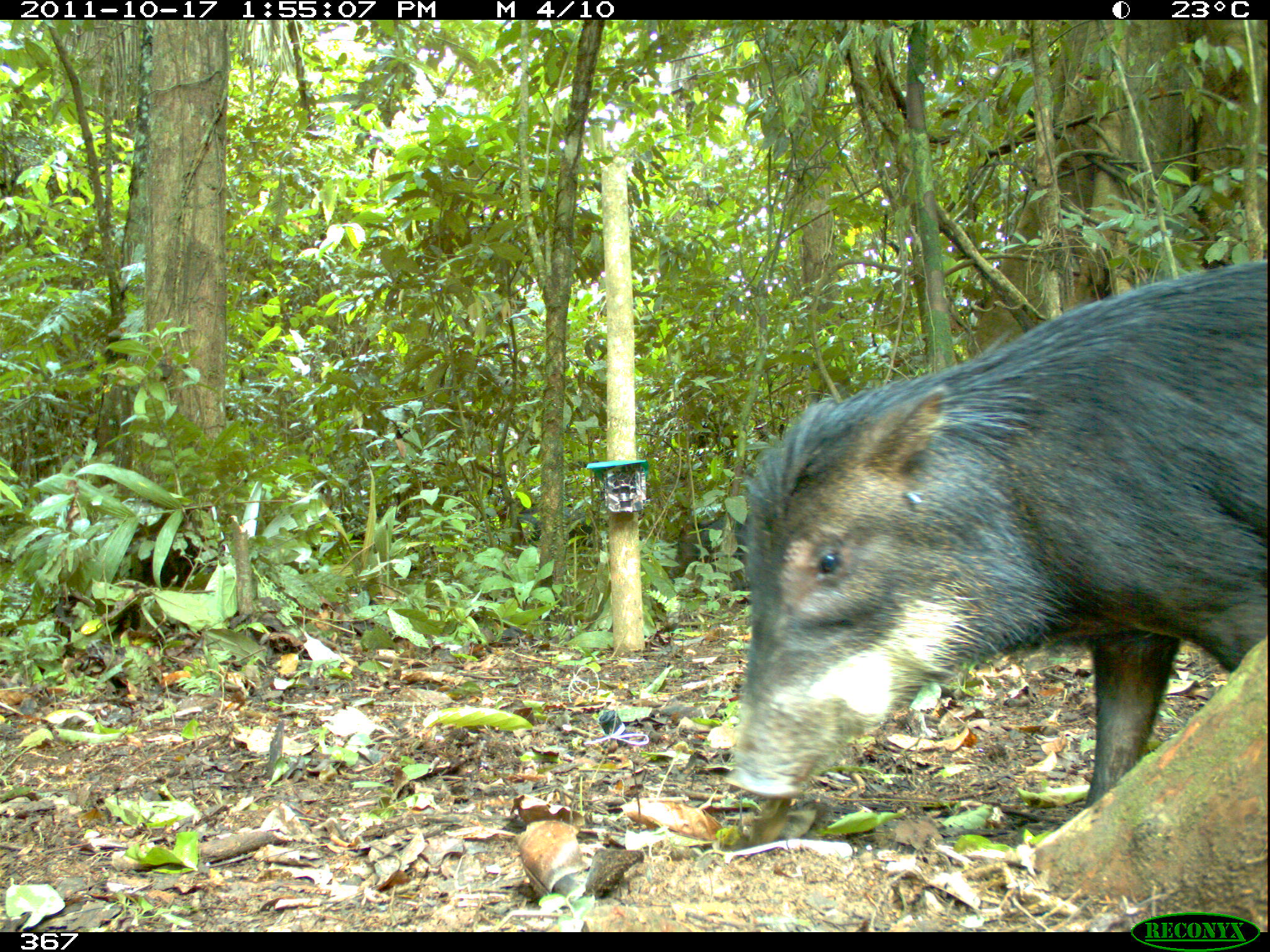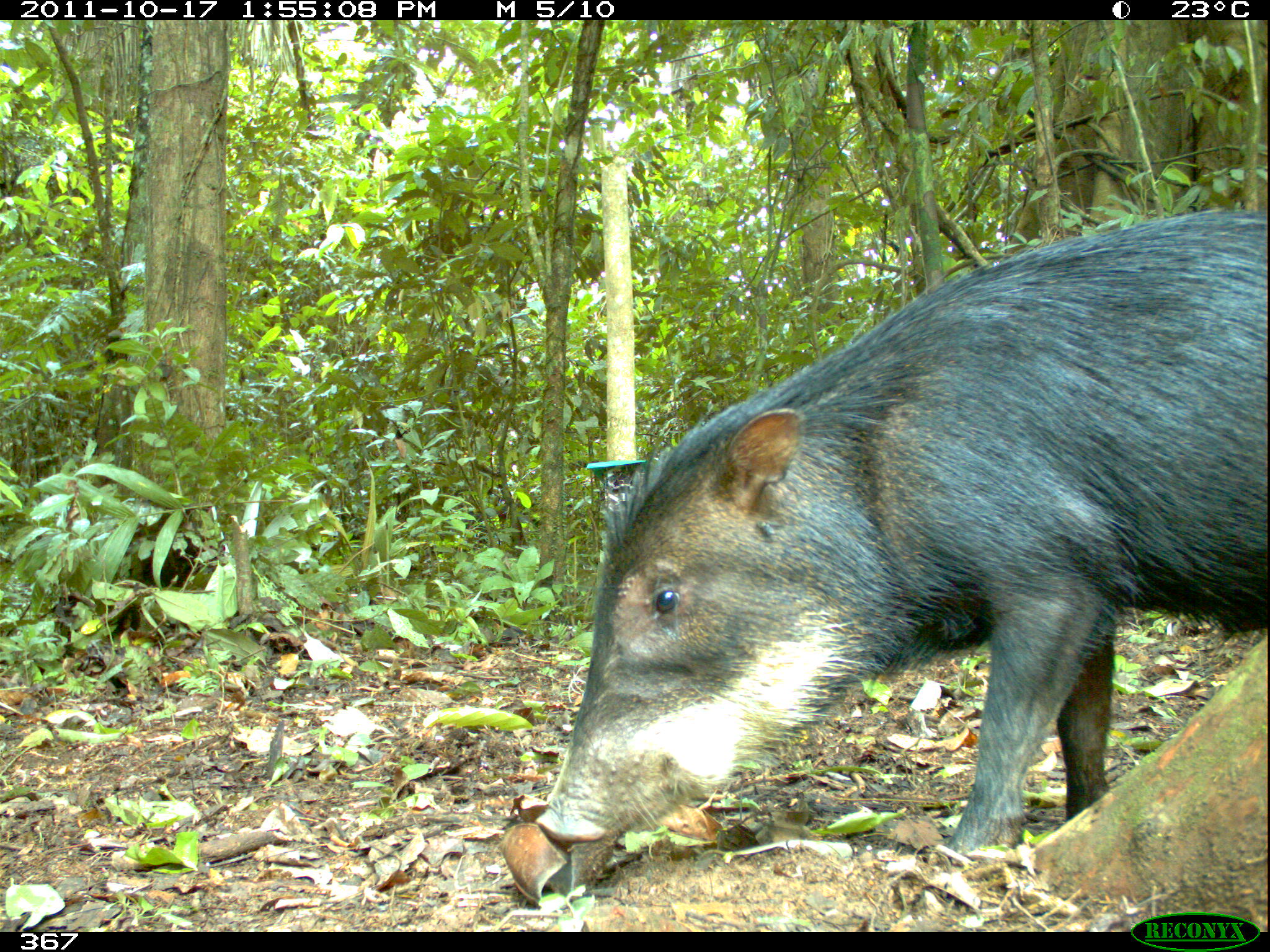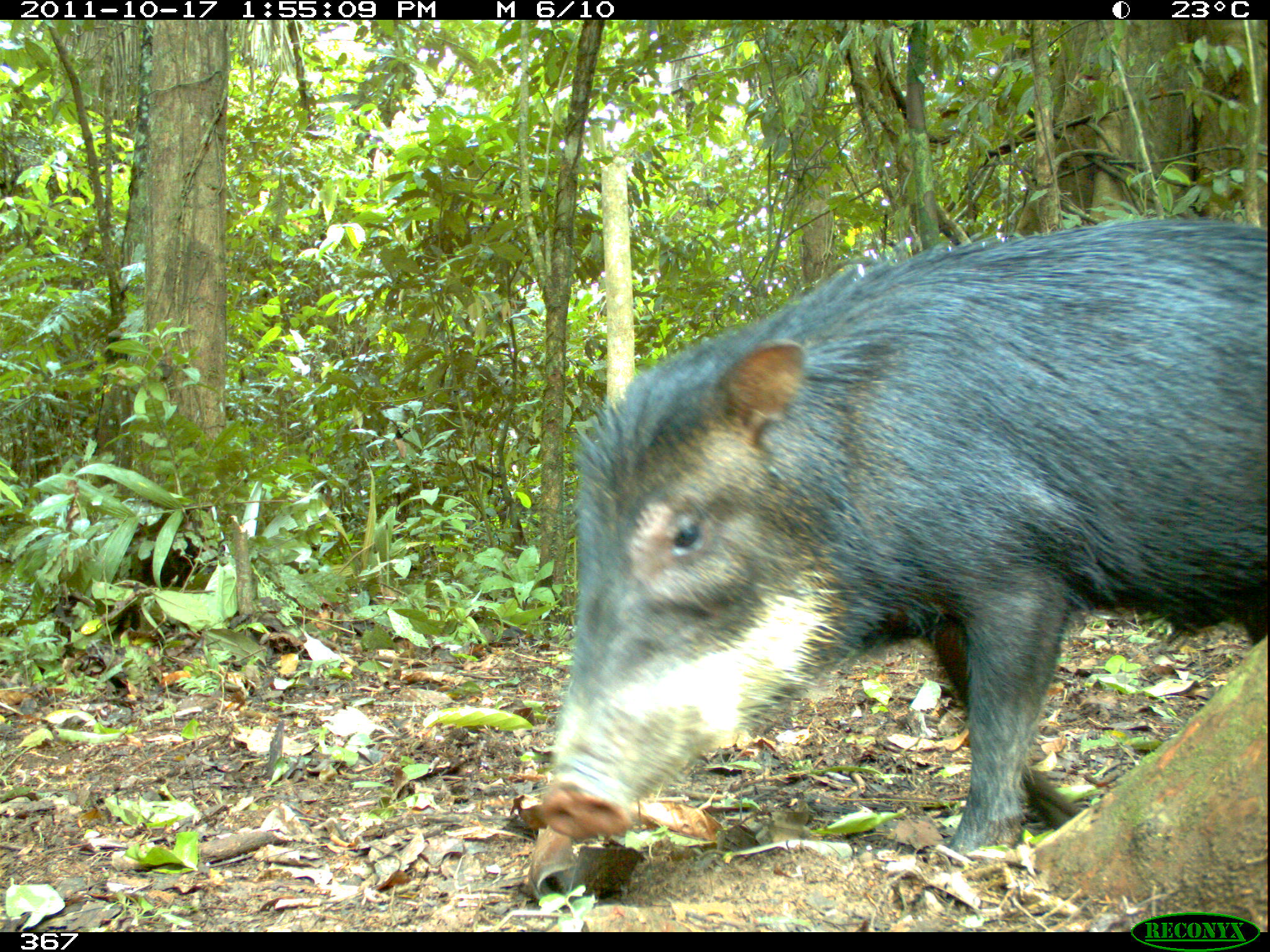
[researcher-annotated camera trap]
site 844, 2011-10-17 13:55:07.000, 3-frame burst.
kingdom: Animalia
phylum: Chordata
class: Mammalia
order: Artiodactyla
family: Tayassuidae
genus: Tayassu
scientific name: Tayassu pecari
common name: white-lipped peccary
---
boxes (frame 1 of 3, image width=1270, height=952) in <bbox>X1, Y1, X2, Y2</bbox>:
tayassu pecari: <bbox>722, 257, 1270, 801</bbox>; <bbox>664, 510, 751, 605</bbox>; <bbox>513, 508, 600, 548</bbox>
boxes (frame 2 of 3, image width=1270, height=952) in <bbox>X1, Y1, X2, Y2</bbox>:
tayassu pecari: <bbox>535, 207, 1270, 861</bbox>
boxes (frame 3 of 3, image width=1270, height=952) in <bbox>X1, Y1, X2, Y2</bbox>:
tayassu pecari: <bbox>540, 212, 1270, 851</bbox>